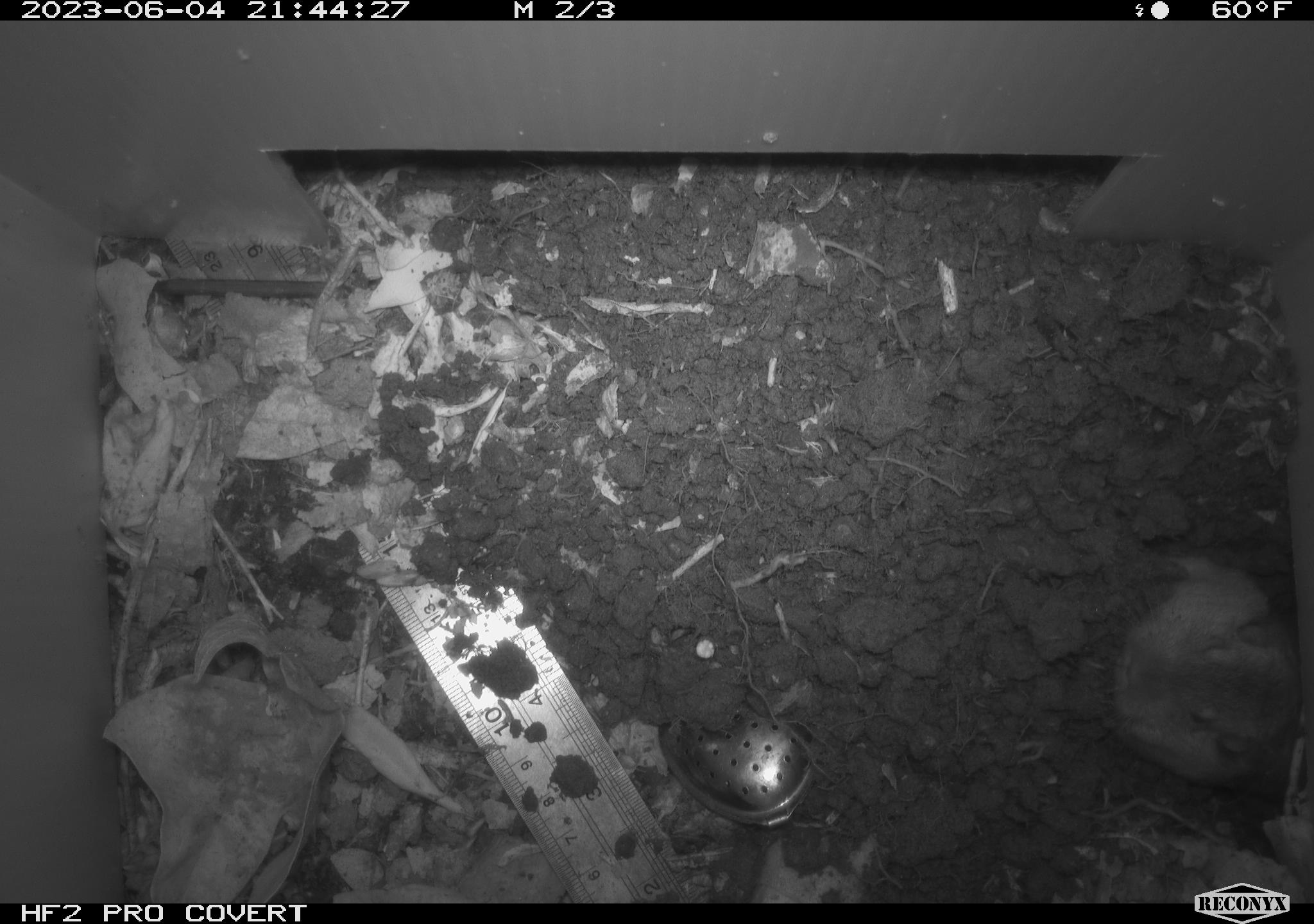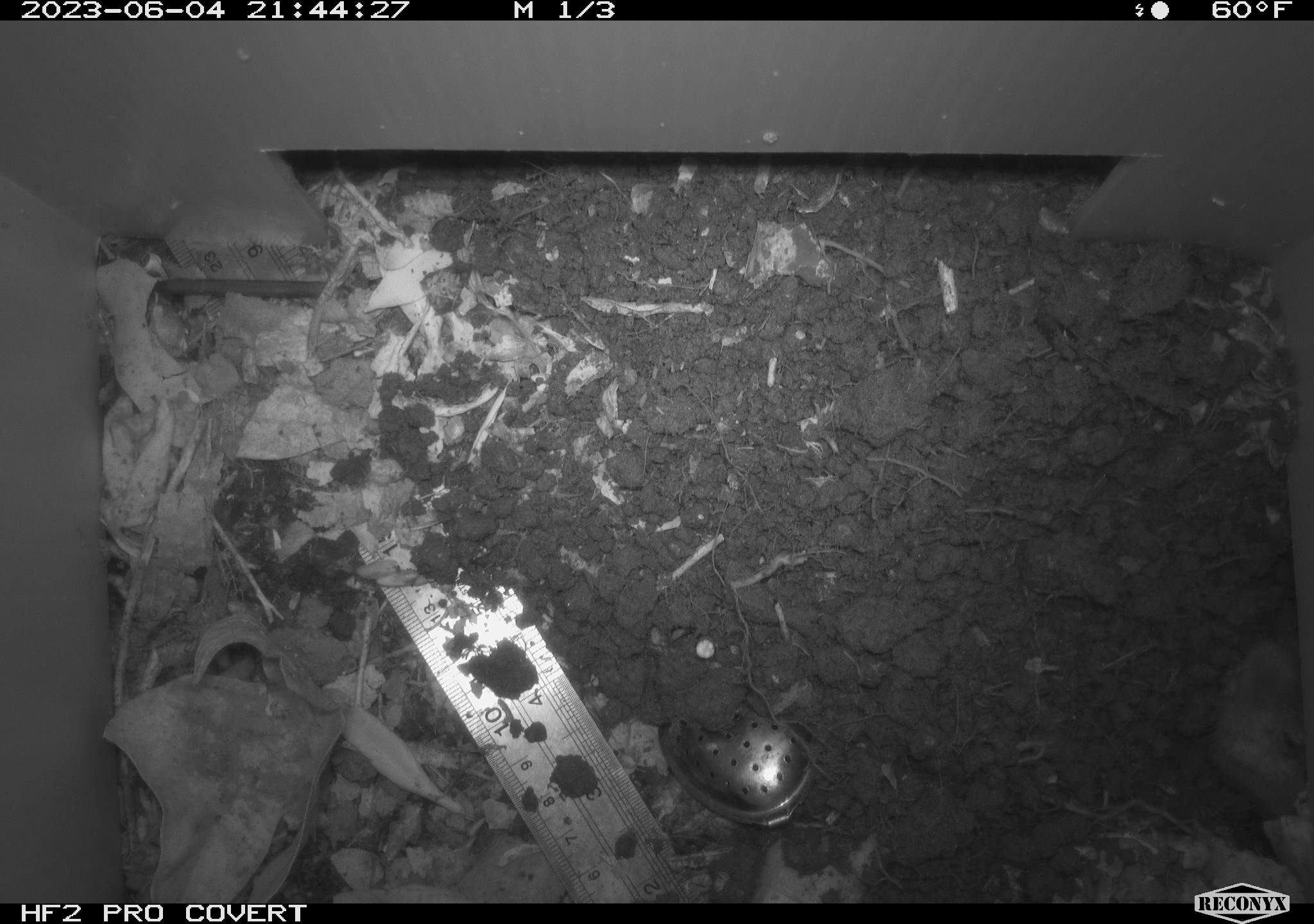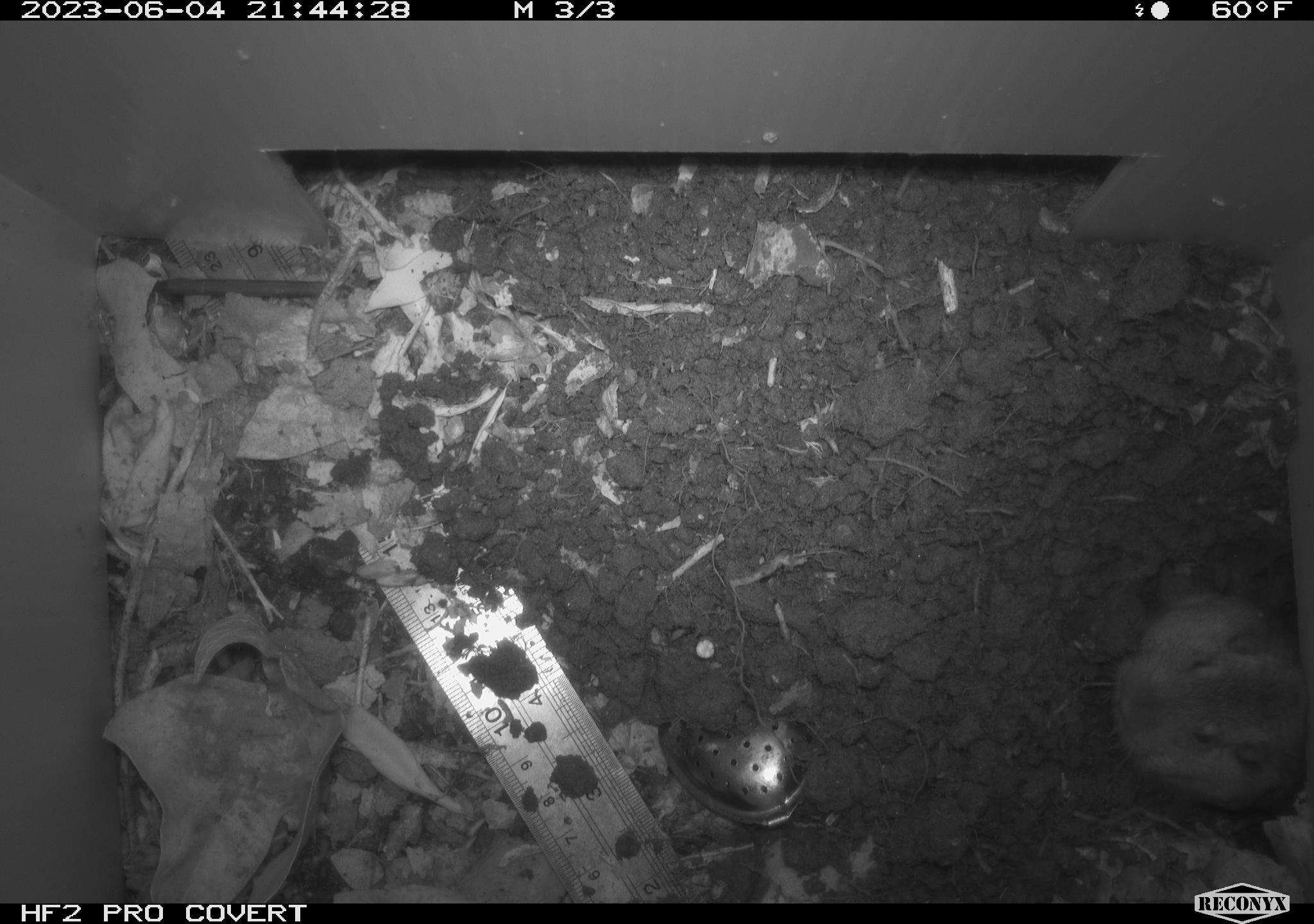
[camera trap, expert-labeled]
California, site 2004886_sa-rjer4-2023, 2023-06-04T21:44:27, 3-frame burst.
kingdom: Animalia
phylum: Chordata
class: Mammalia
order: Rodentia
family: Geomyidae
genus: Megascapheus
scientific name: Megascapheus bottae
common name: botta's pocket gopher